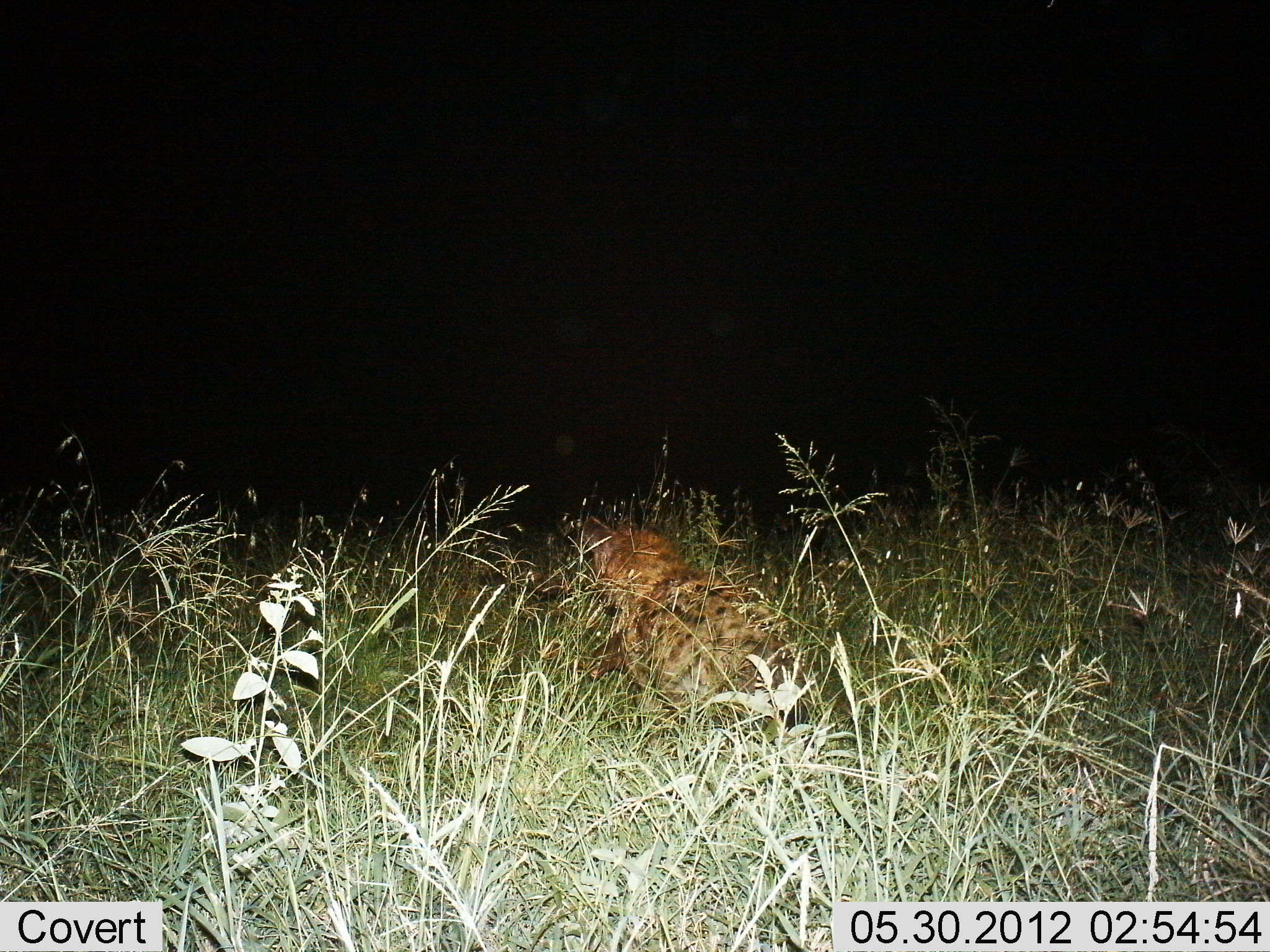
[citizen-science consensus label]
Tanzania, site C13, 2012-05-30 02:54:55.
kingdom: Animalia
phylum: Chordata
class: Mammalia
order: Carnivora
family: Hyaenidae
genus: Crocuta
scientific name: Crocuta crocuta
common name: spotted hyena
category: hyenaspotted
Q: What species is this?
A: Hyenaspotted (spotted hyena) (Crocuta crocuta).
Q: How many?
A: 1.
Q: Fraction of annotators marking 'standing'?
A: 10%.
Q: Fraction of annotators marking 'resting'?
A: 70%.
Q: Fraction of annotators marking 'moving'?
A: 20%.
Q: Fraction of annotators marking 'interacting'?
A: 0%.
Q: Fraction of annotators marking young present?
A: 0%.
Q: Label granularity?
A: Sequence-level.